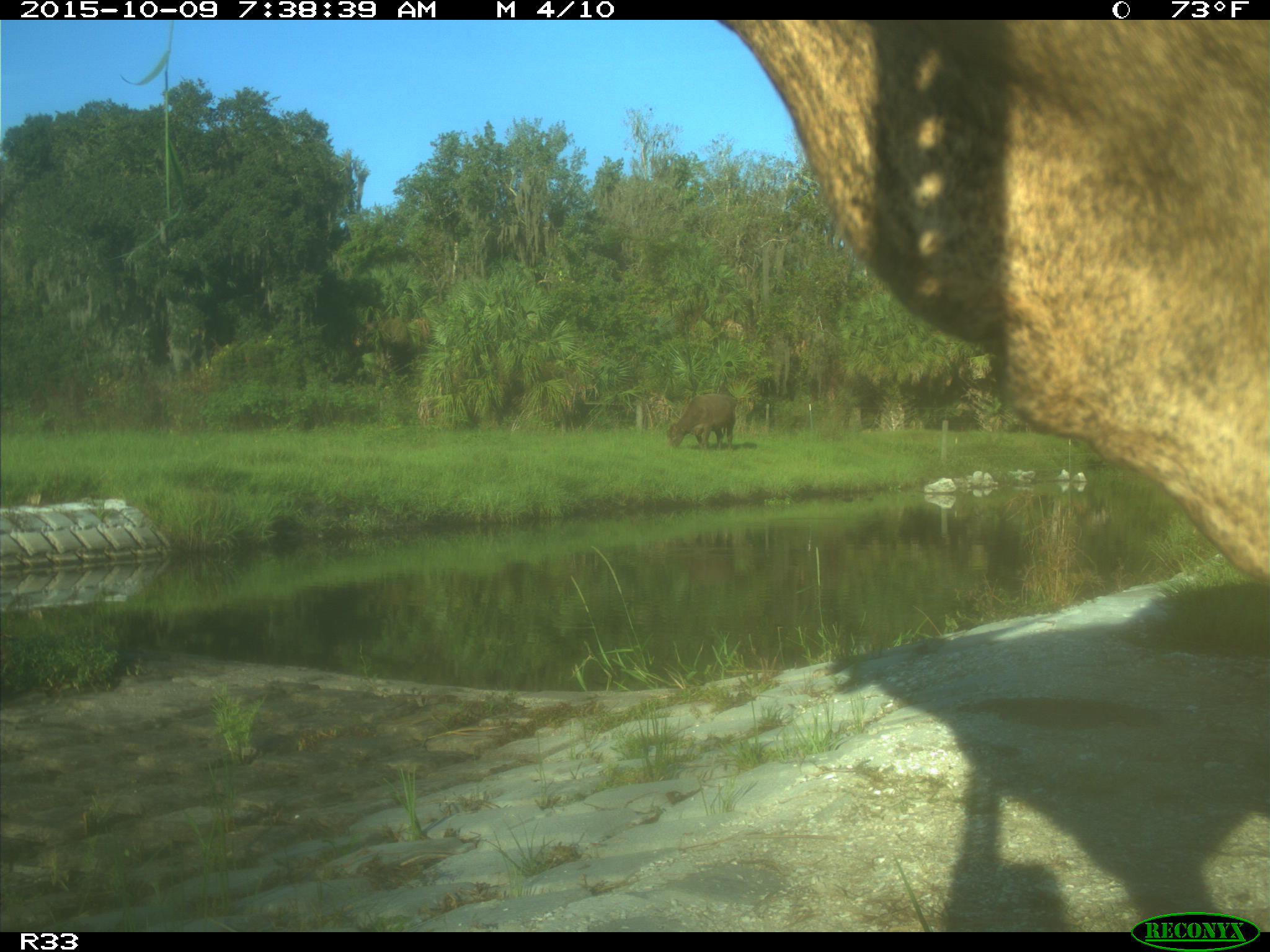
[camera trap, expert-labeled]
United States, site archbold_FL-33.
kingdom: Animalia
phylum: Chordata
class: Mammalia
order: Artiodactyla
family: Bovidae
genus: Bos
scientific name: Bos taurus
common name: domestic cow